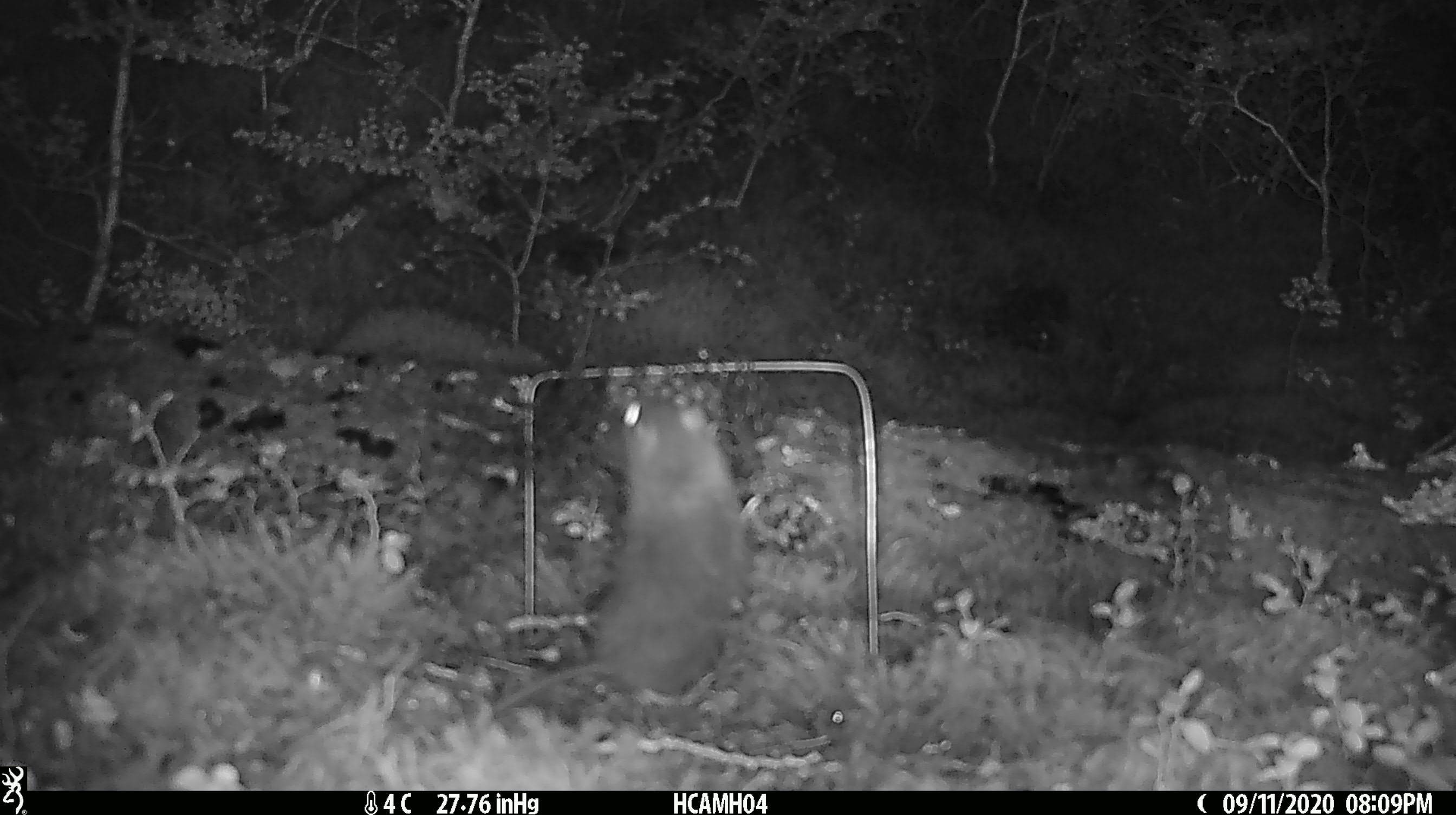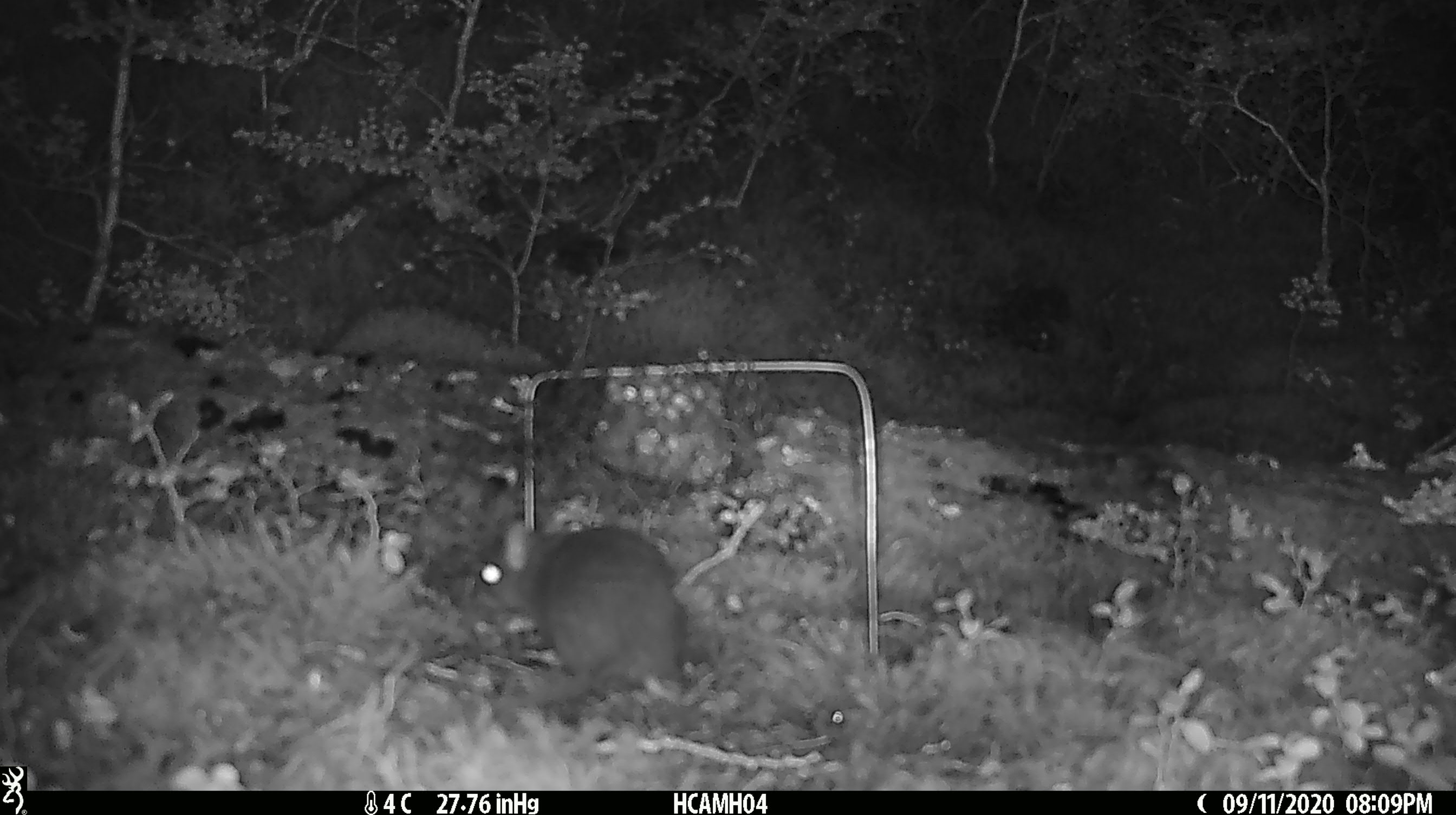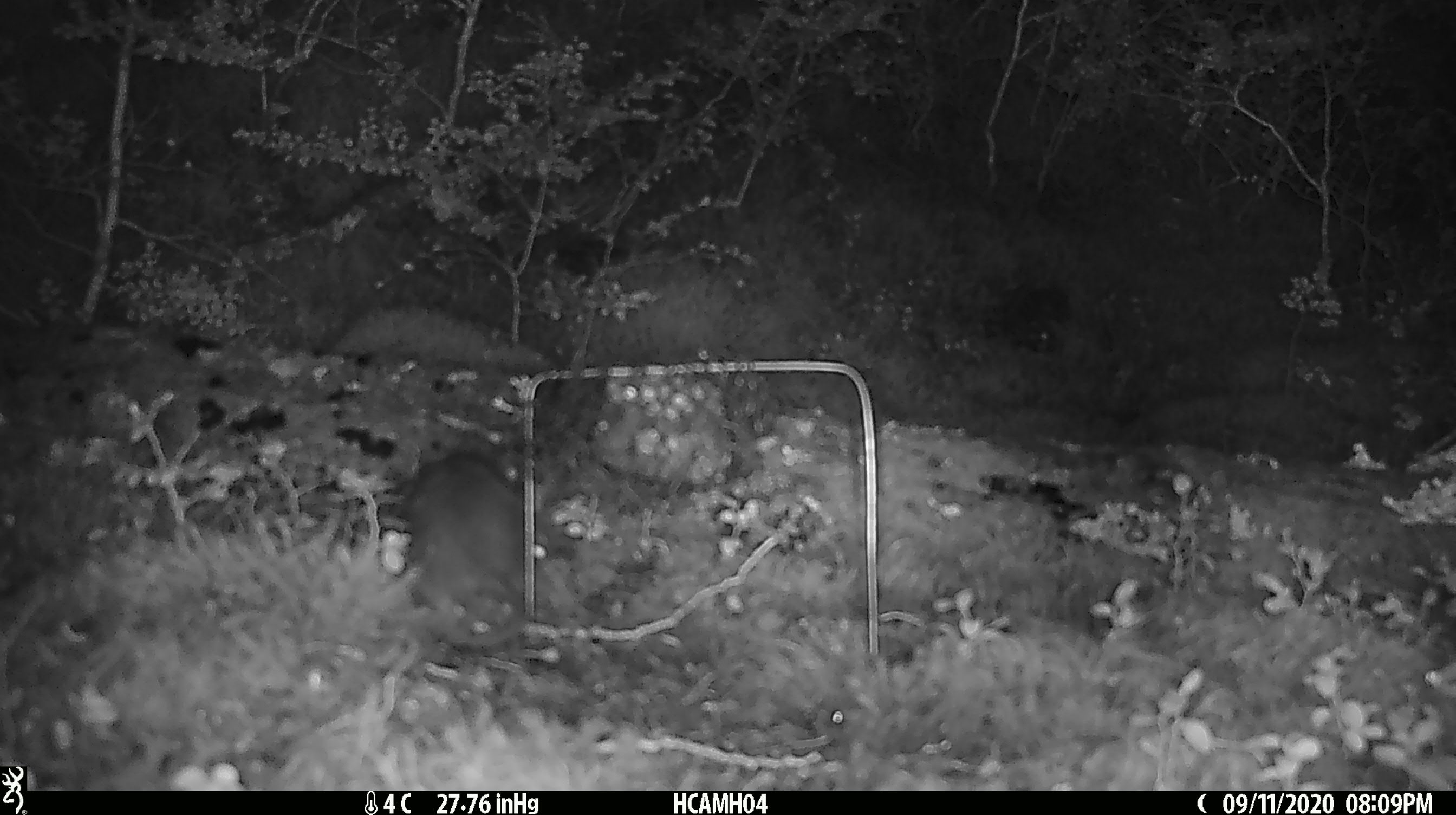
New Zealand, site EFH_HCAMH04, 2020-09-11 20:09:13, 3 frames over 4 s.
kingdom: Animalia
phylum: Chordata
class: Mammalia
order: Rodentia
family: Muridae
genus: Rattus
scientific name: Rattus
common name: rat